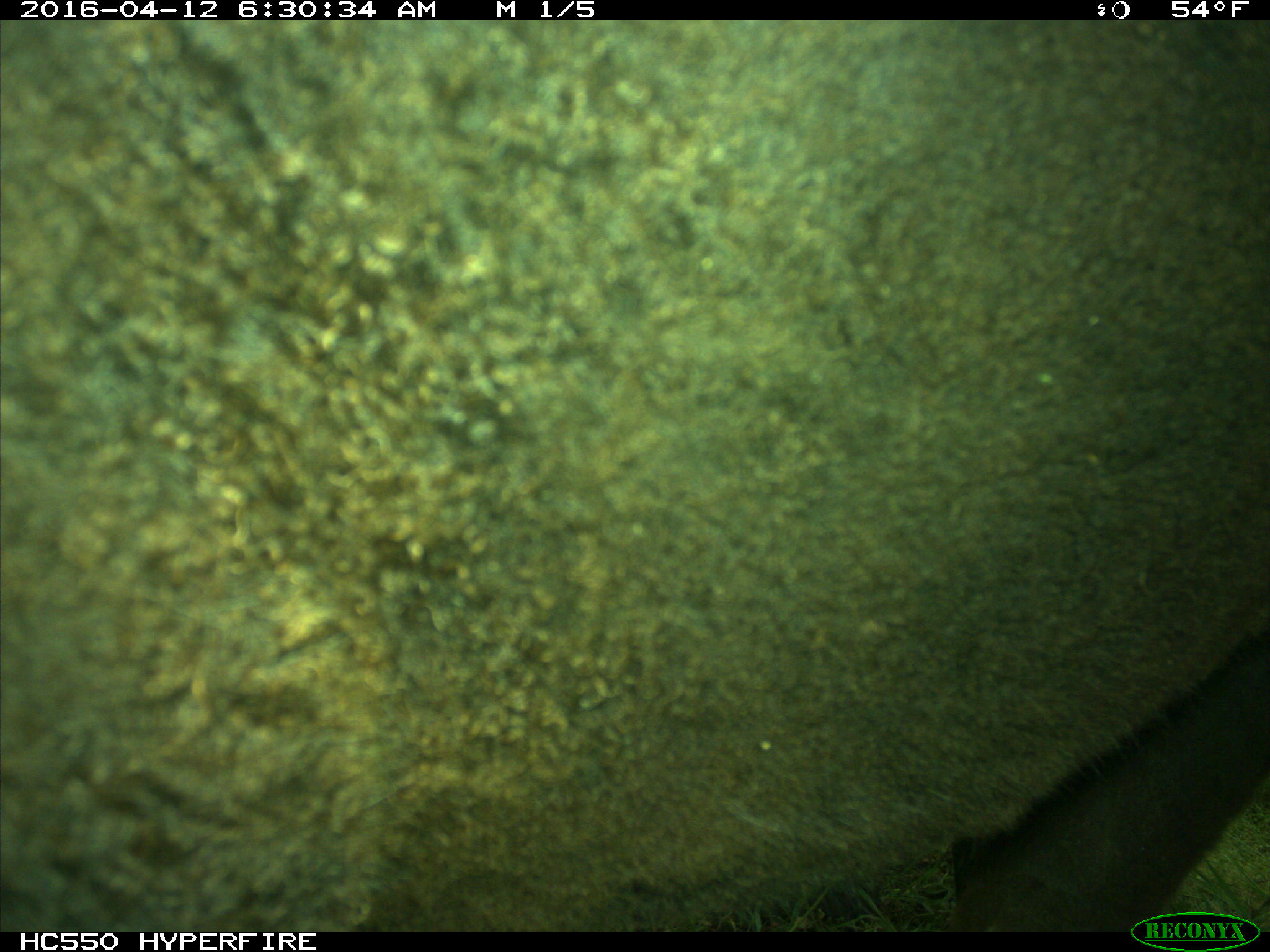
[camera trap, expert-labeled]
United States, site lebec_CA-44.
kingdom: Animalia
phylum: Chordata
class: Mammalia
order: Artiodactyla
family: Bovidae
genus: Bos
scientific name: Bos taurus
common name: domestic cow